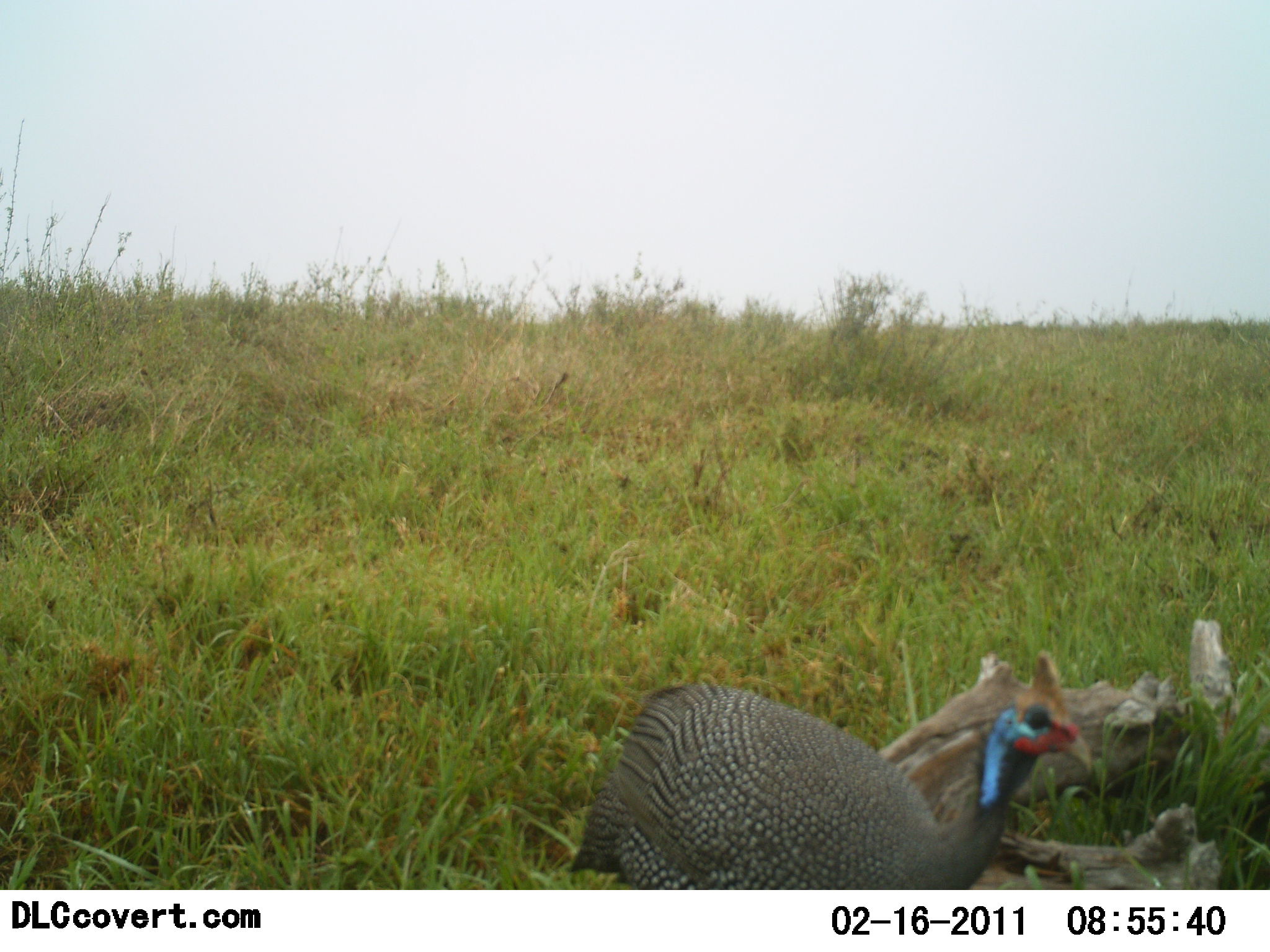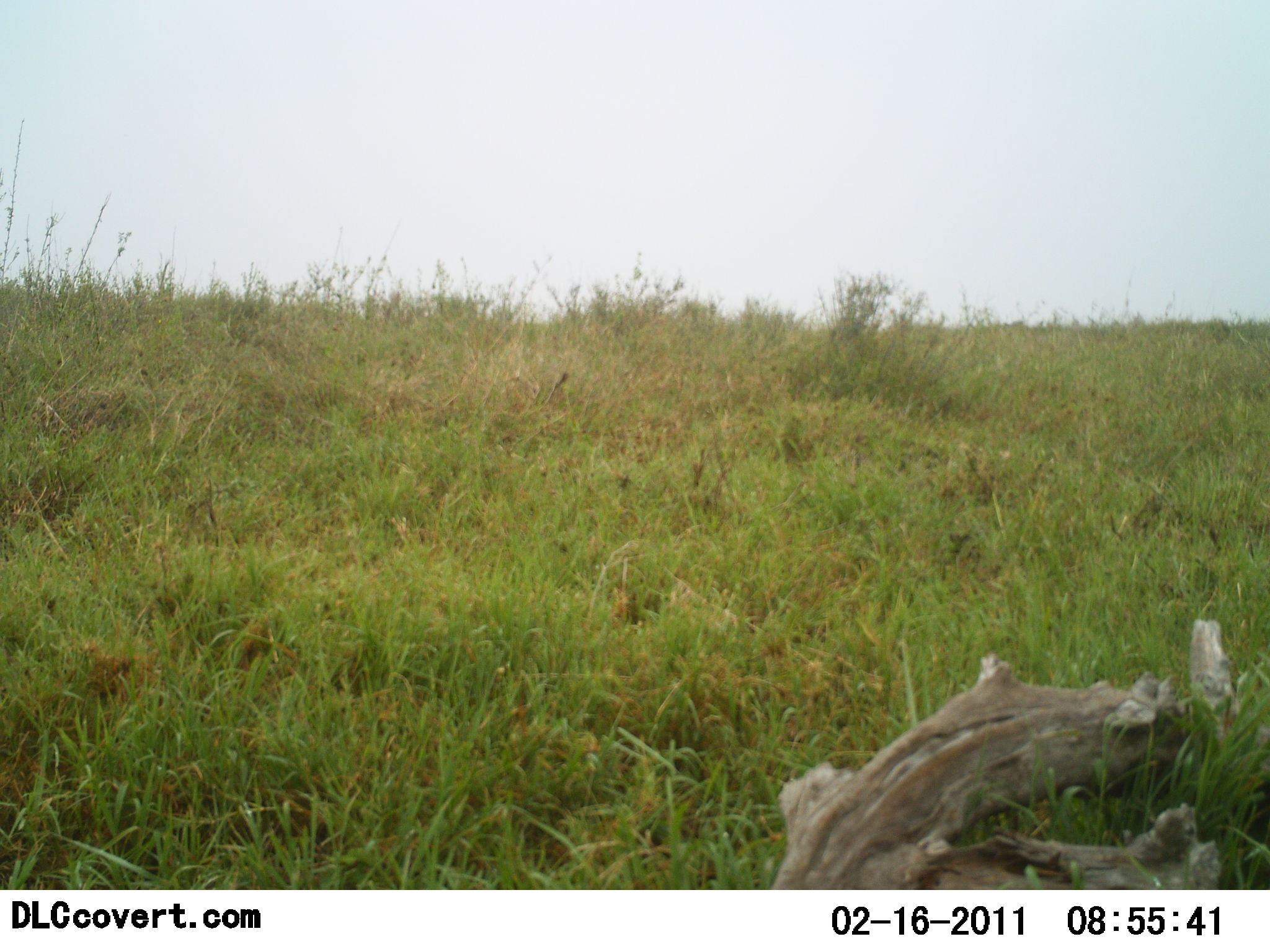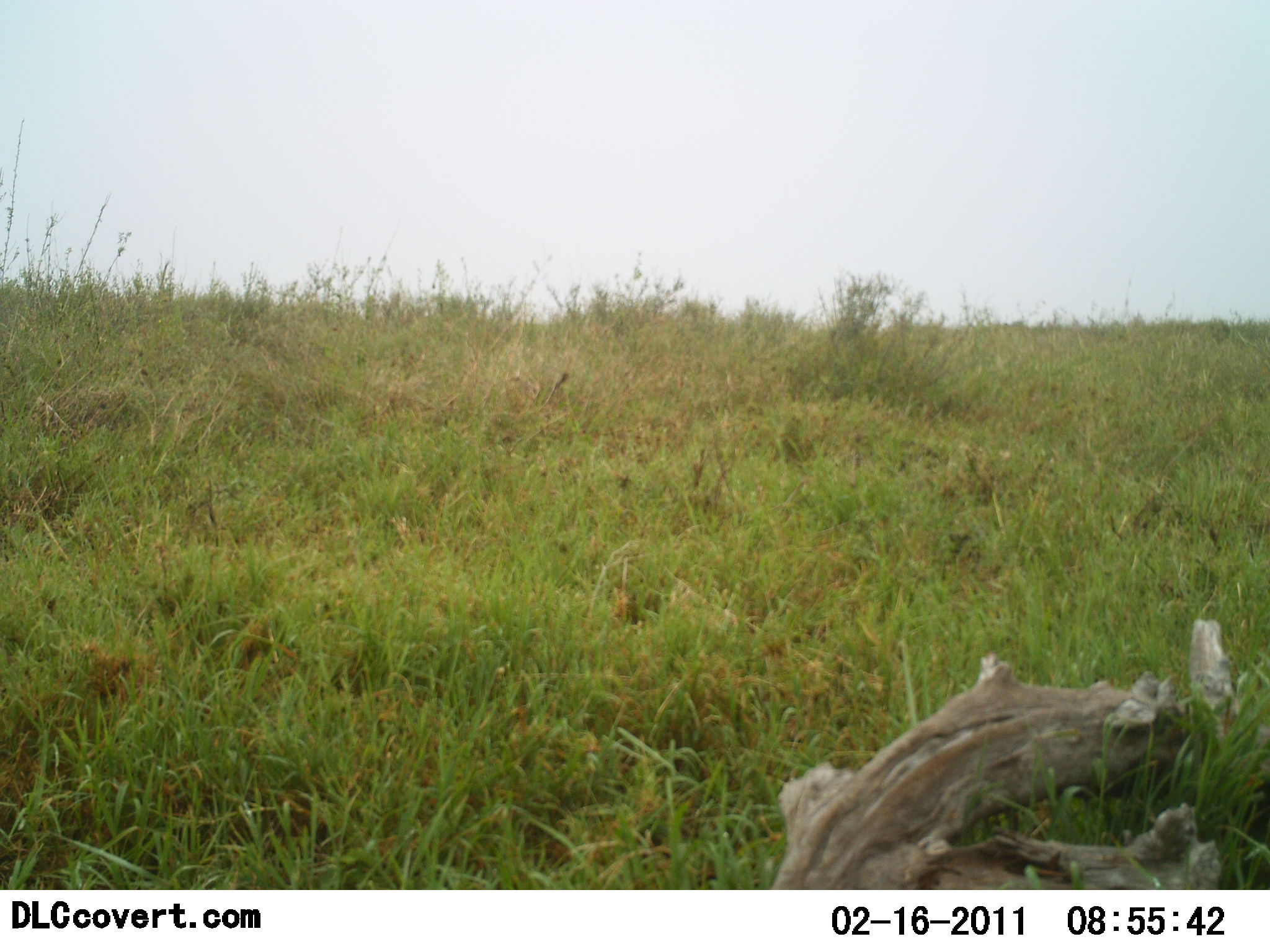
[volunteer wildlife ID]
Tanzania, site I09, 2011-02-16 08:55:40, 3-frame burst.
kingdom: Animalia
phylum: Chordata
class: Aves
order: Galliformes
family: Numididae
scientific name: Numididae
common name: guinea fowl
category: guineafowl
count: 1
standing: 20%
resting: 0%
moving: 87%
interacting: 0%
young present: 0%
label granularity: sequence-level